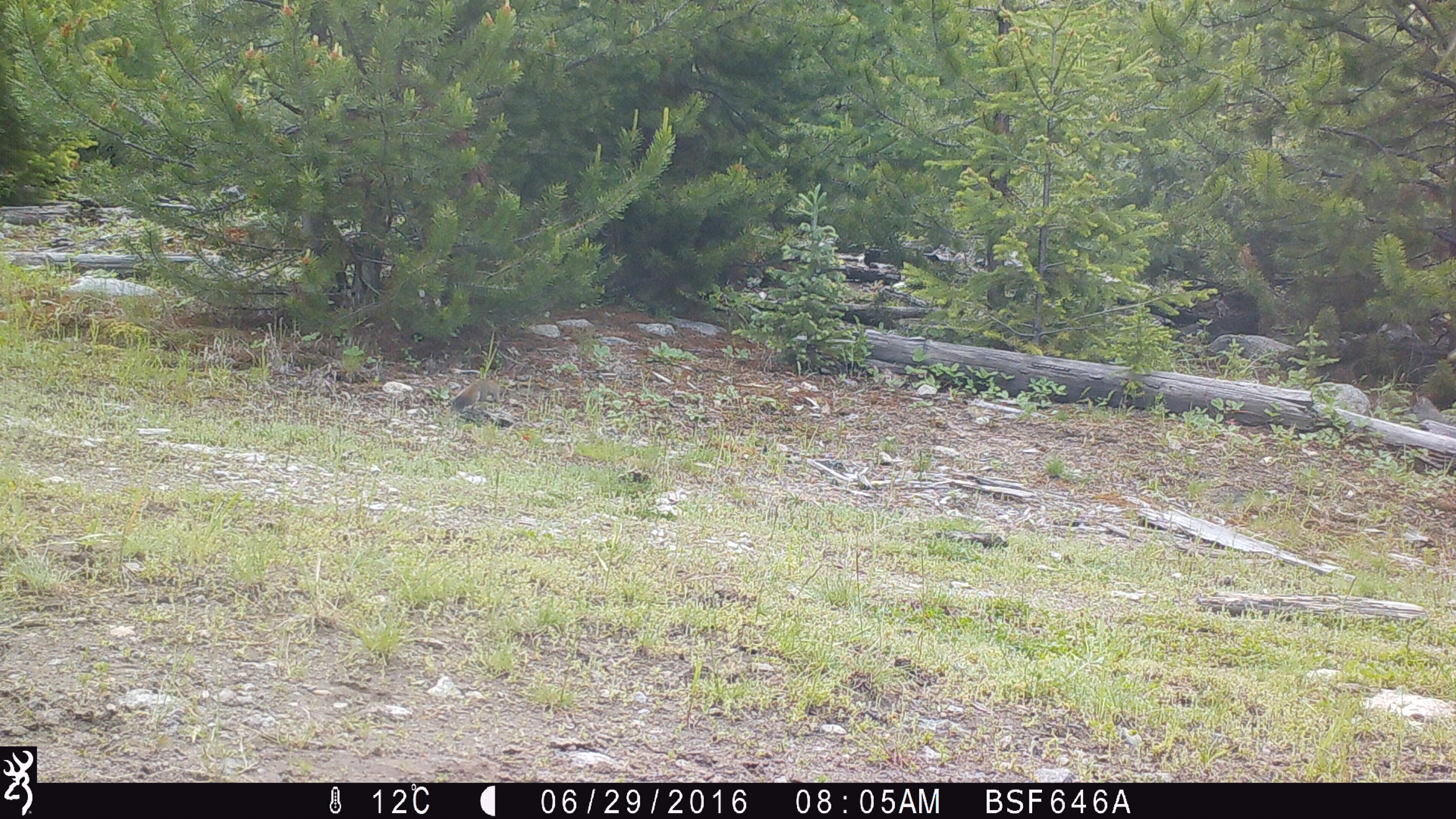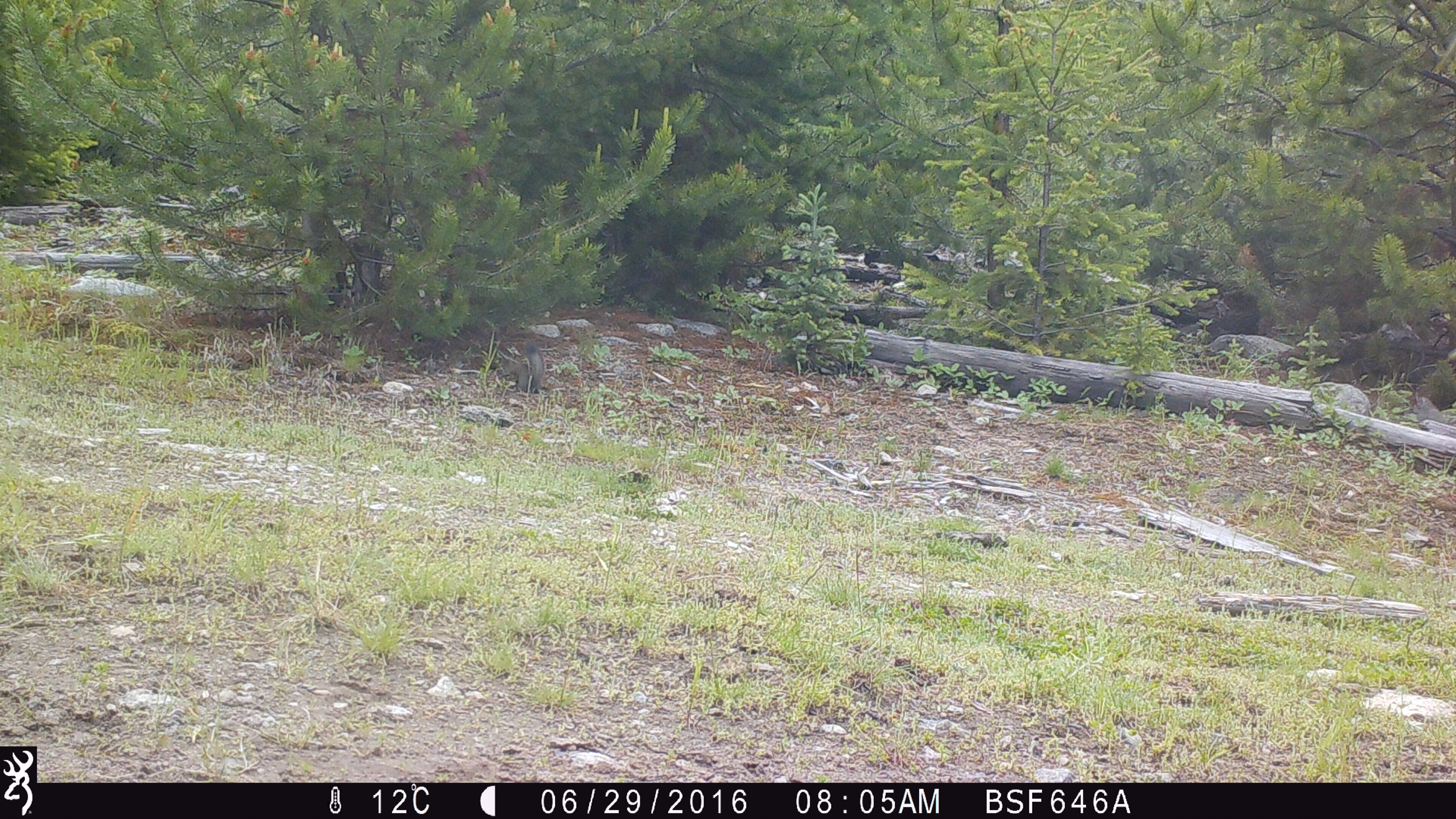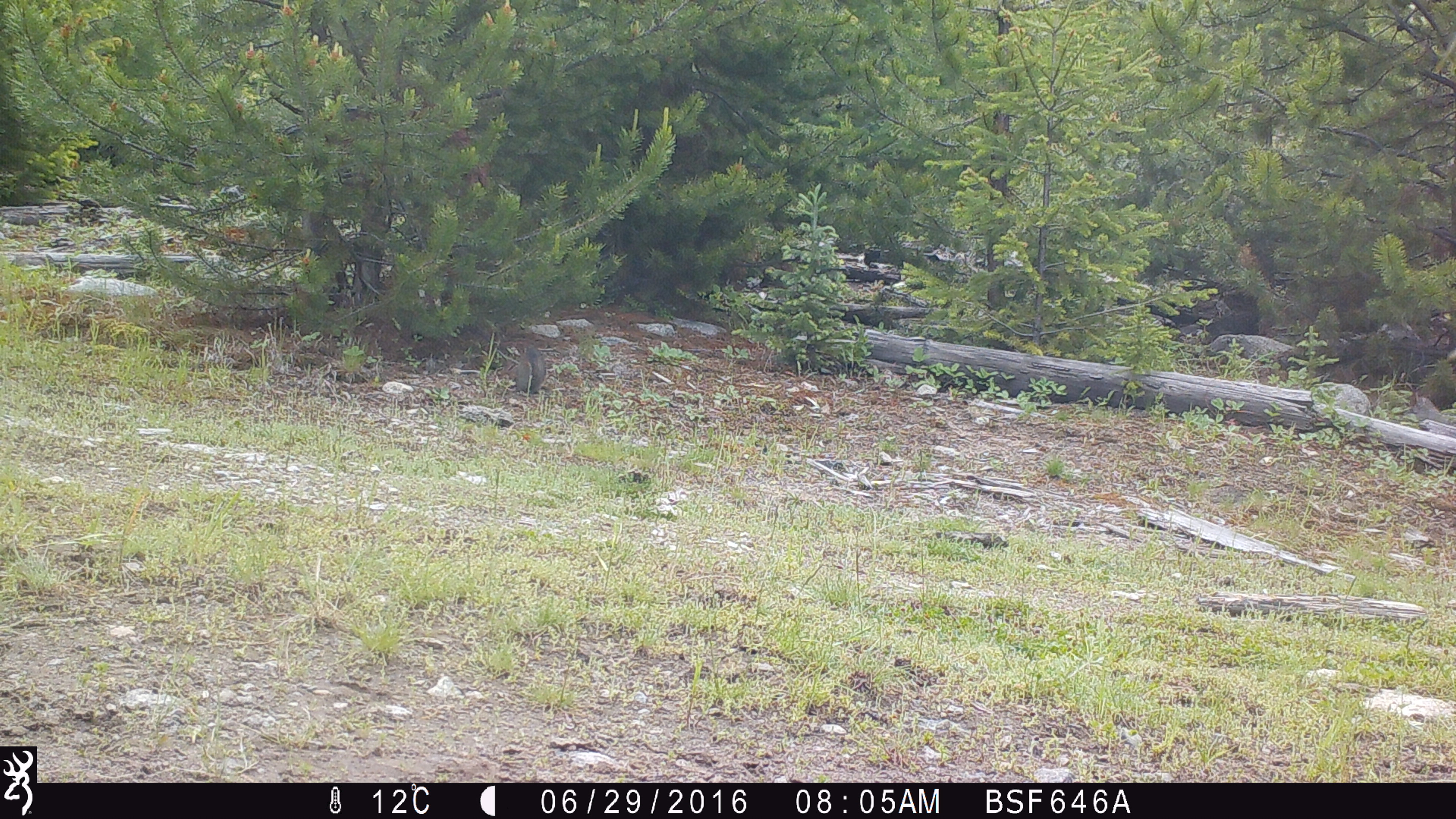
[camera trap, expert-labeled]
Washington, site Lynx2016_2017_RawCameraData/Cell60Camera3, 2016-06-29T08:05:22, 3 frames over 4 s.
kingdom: Animalia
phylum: Chordata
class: Mammalia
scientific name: Mammalia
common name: small mammal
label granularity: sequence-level